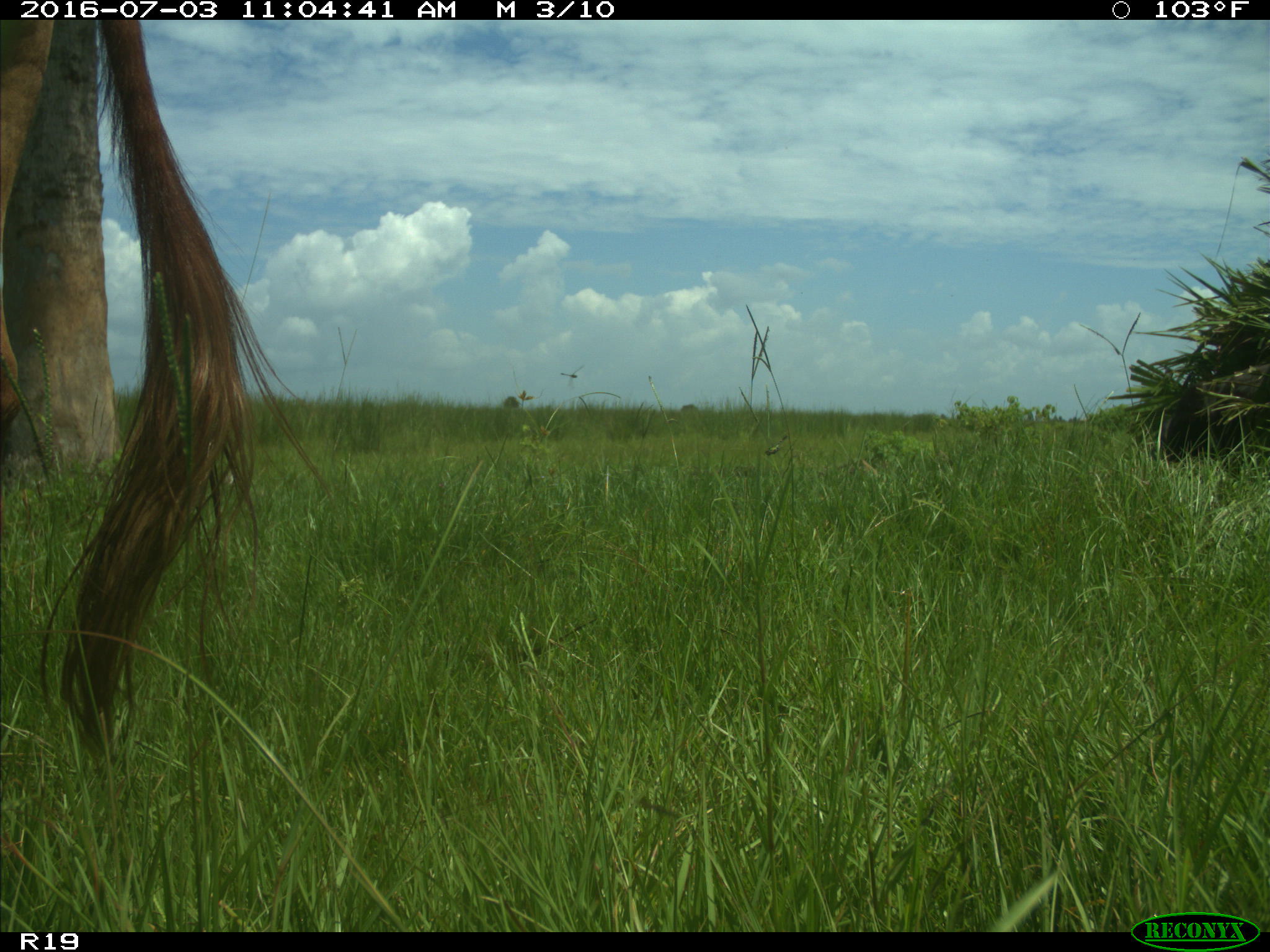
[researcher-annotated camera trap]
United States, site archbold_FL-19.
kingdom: Animalia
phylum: Chordata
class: Mammalia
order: Artiodactyla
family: Bovidae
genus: Bos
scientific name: Bos taurus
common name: domestic cow